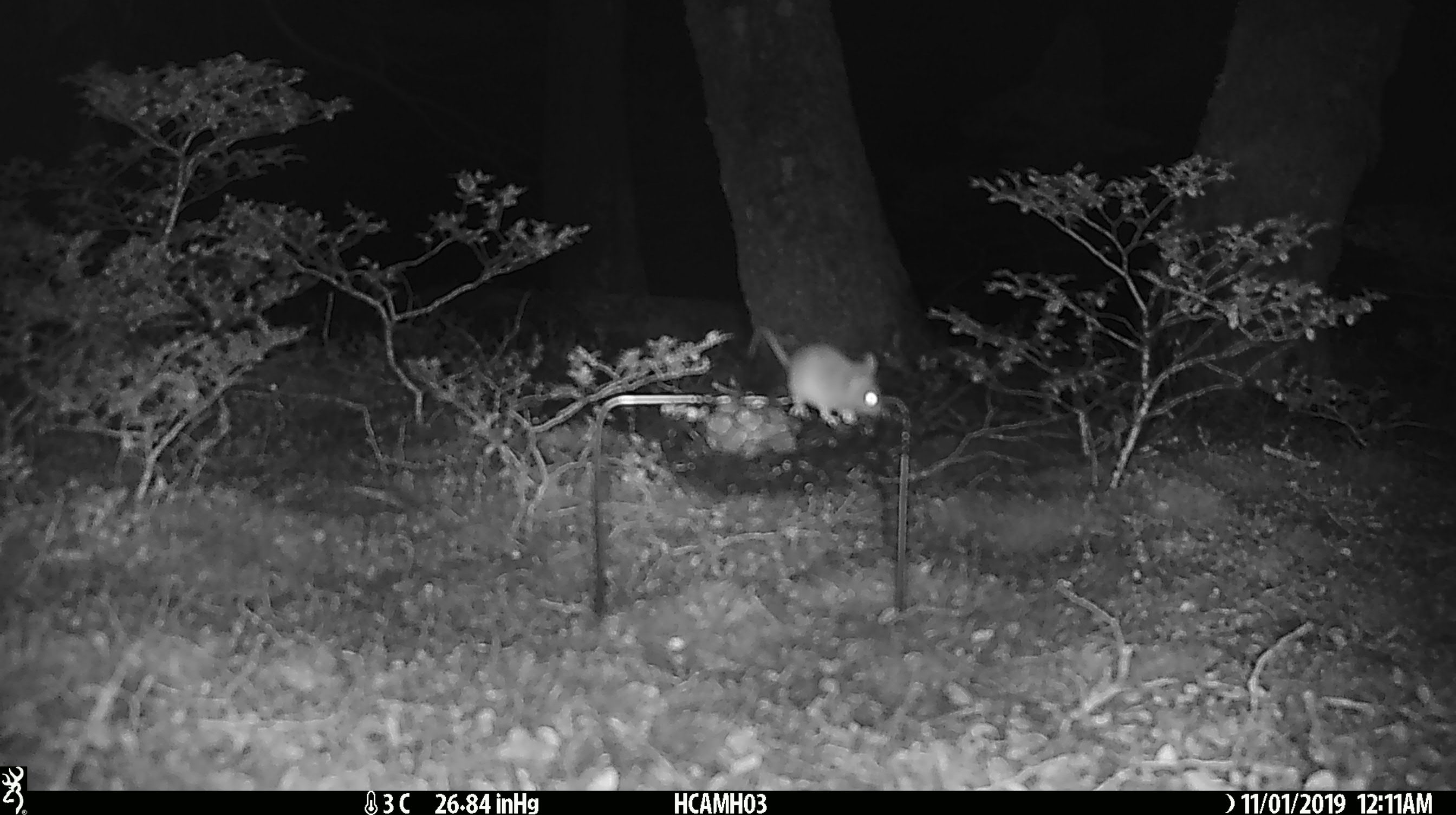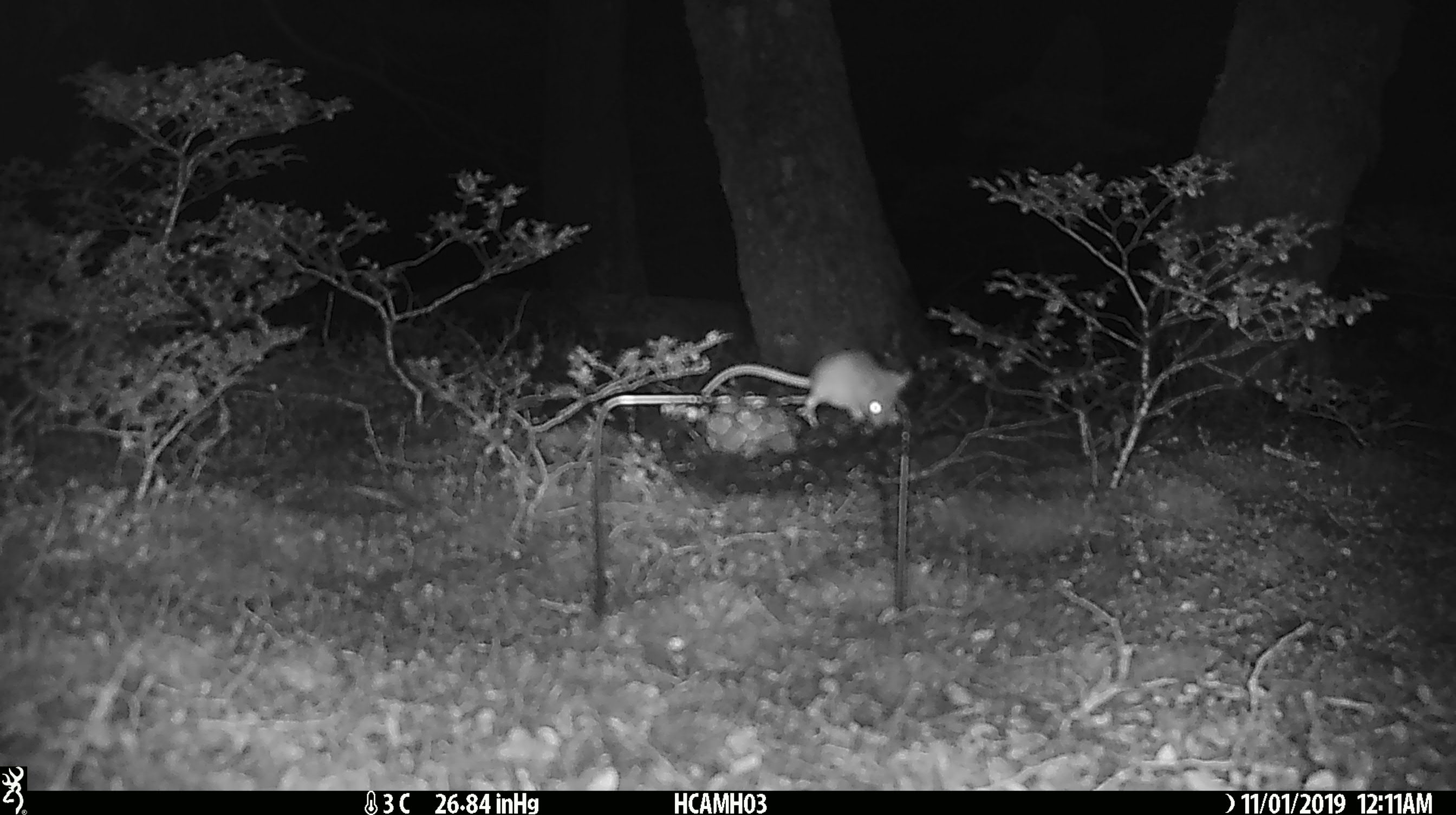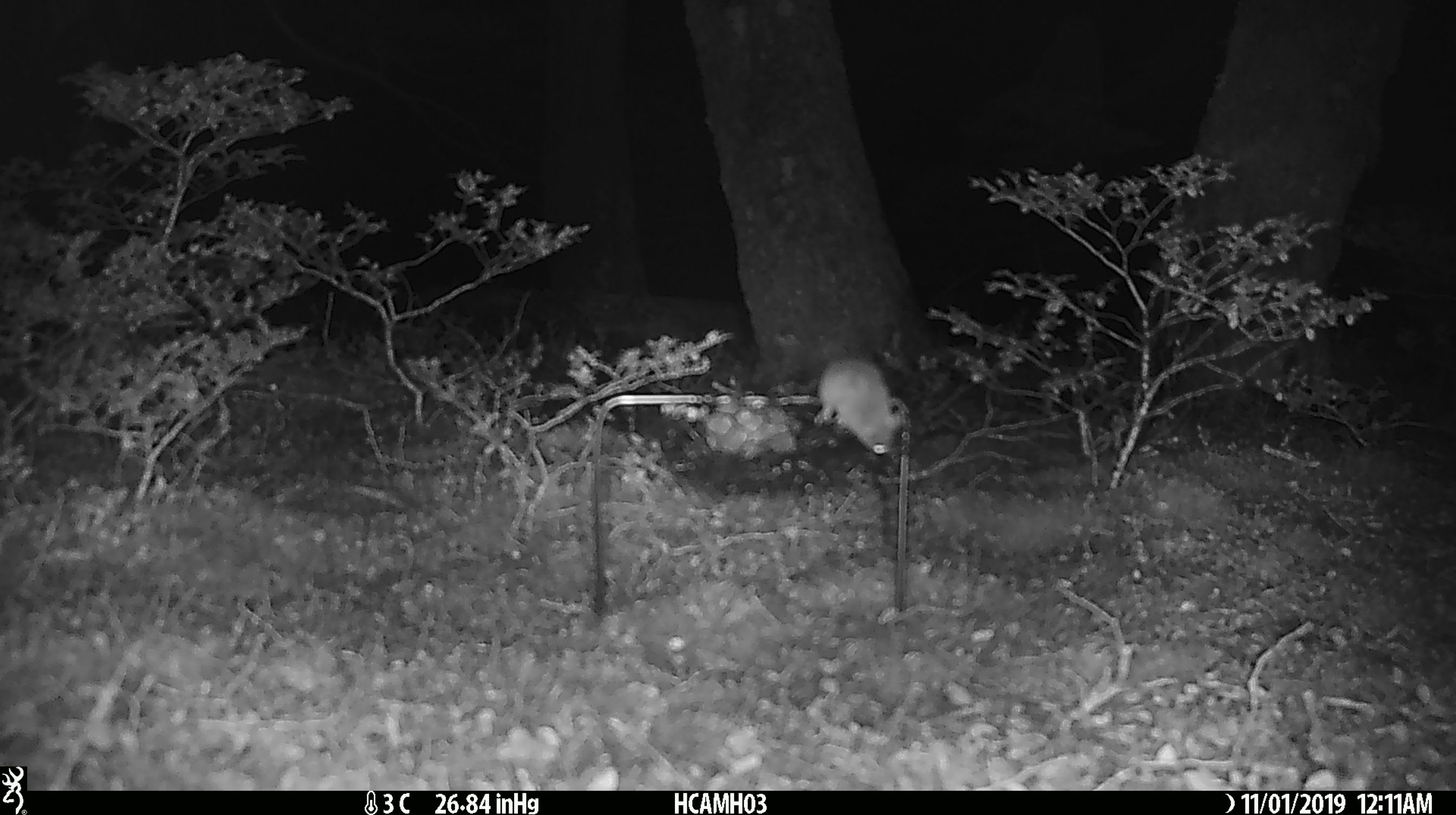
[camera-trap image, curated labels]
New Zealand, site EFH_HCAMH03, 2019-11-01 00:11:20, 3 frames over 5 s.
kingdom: Animalia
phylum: Chordata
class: Mammalia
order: Rodentia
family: Muridae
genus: Mus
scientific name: Mus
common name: mouse